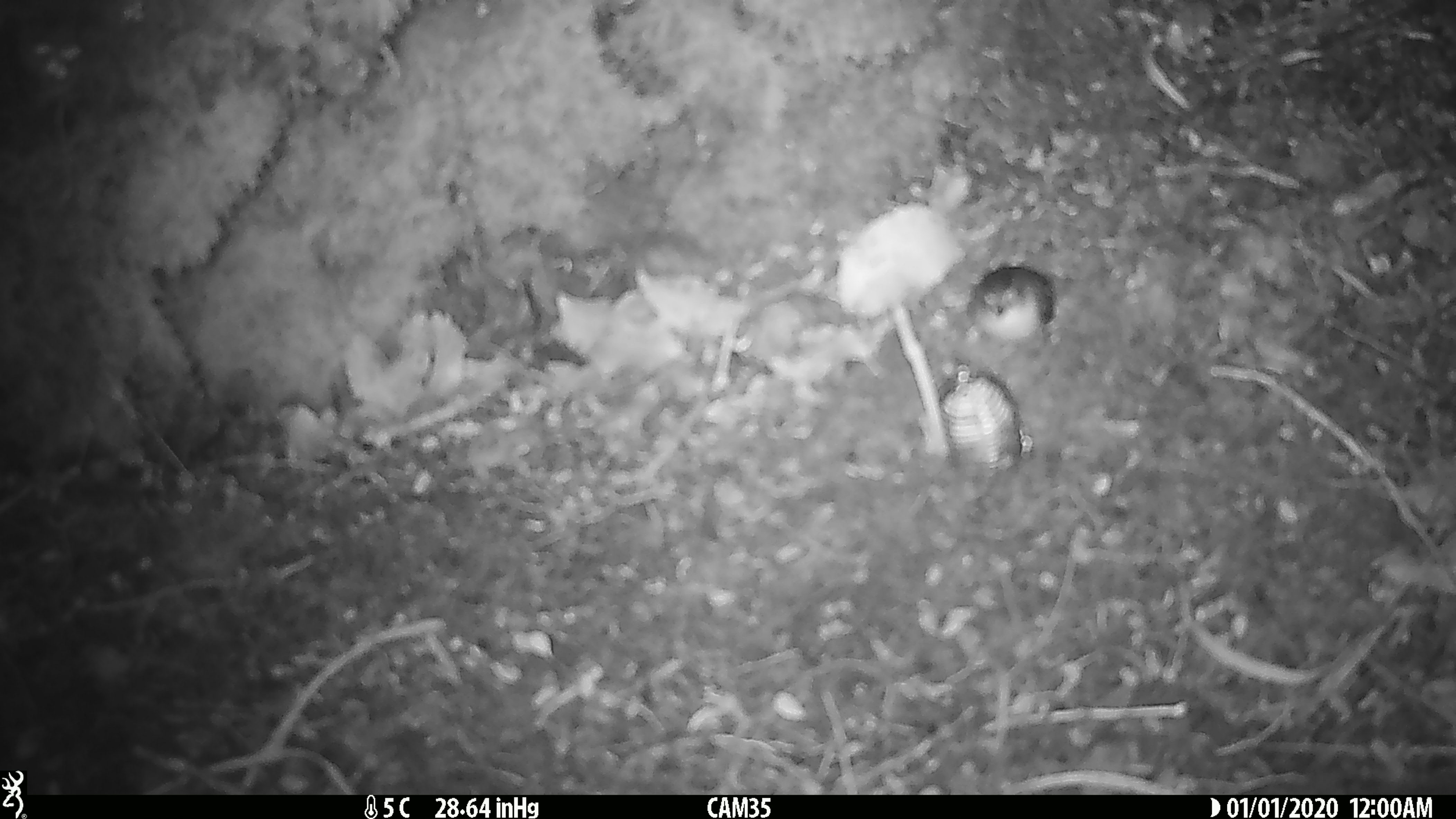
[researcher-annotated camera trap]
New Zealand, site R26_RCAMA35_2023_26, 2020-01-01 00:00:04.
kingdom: Animalia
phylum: Chordata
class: Aves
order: Passeriformes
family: Acanthisittidae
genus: Acanthisitta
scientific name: Acanthisitta chloris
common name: rifleman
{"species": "rifleman (Acanthisitta chloris)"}